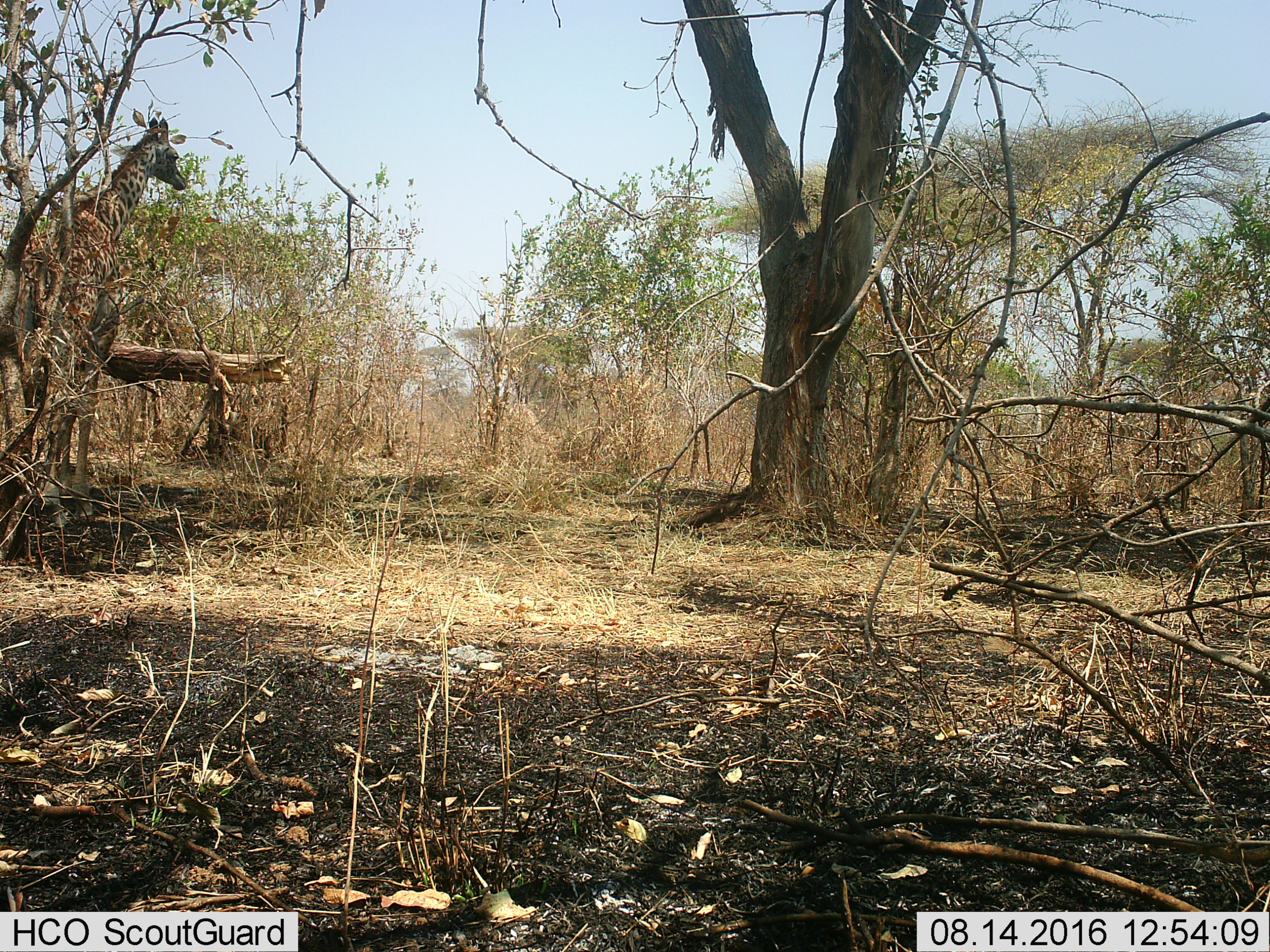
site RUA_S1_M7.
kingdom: Animalia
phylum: Chordata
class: Mammalia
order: Artiodactyla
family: Giraffidae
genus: Giraffa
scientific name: Giraffa camelopardalis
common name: giraffe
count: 1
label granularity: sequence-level